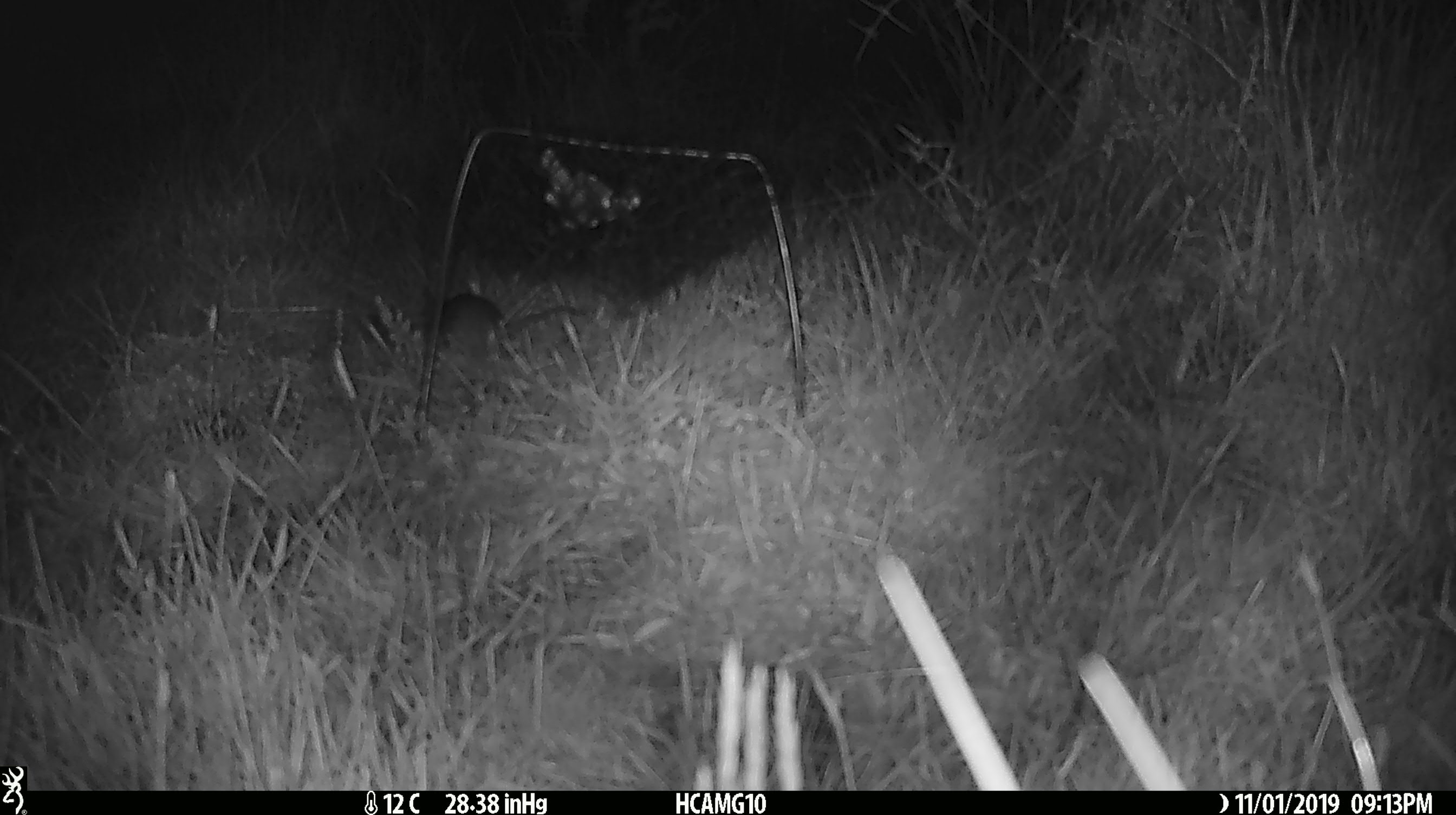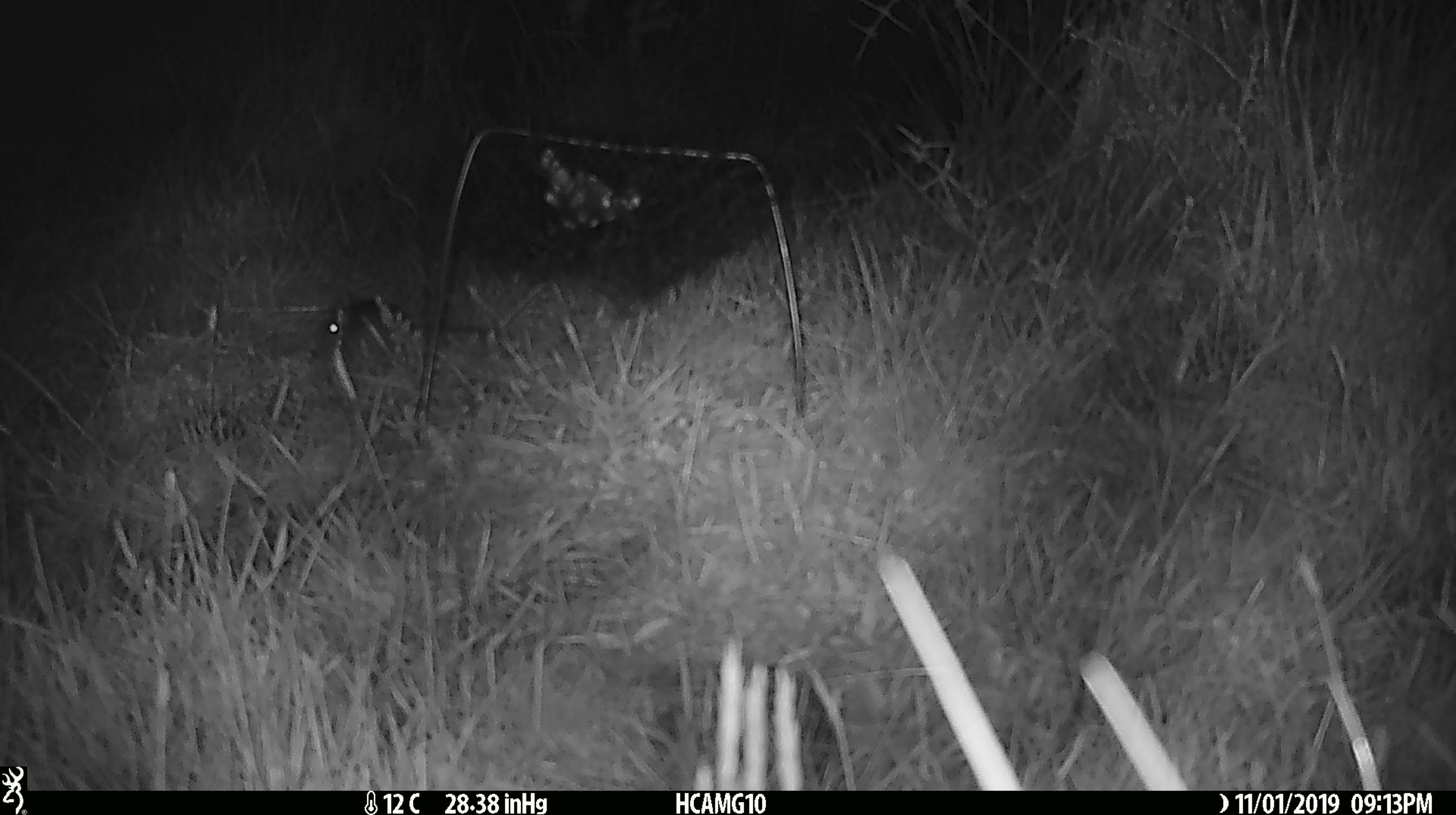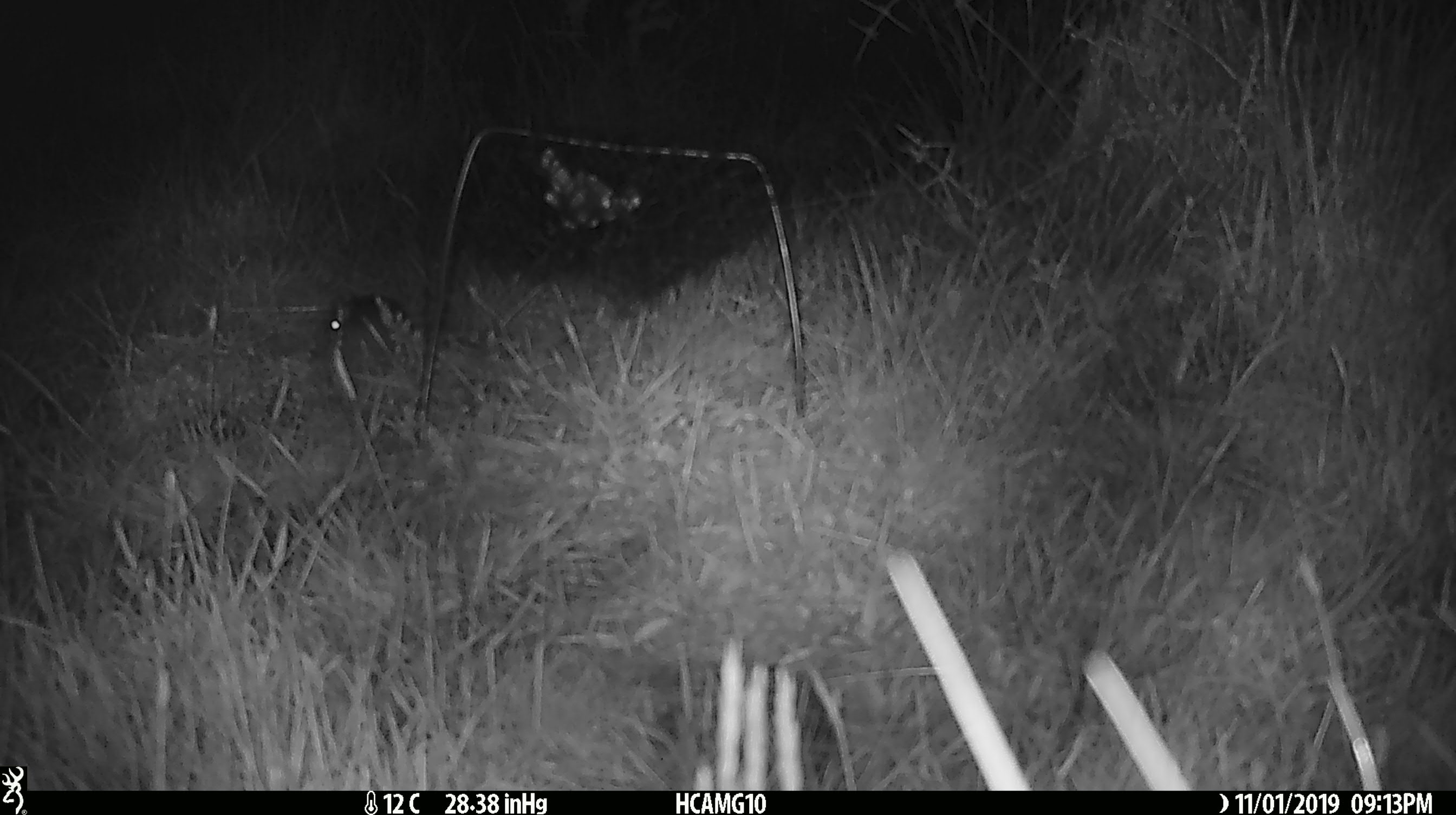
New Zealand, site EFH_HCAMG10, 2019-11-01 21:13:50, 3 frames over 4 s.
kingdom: Animalia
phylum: Chordata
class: Mammalia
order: Rodentia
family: Muridae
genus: Mus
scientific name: Mus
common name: mouse